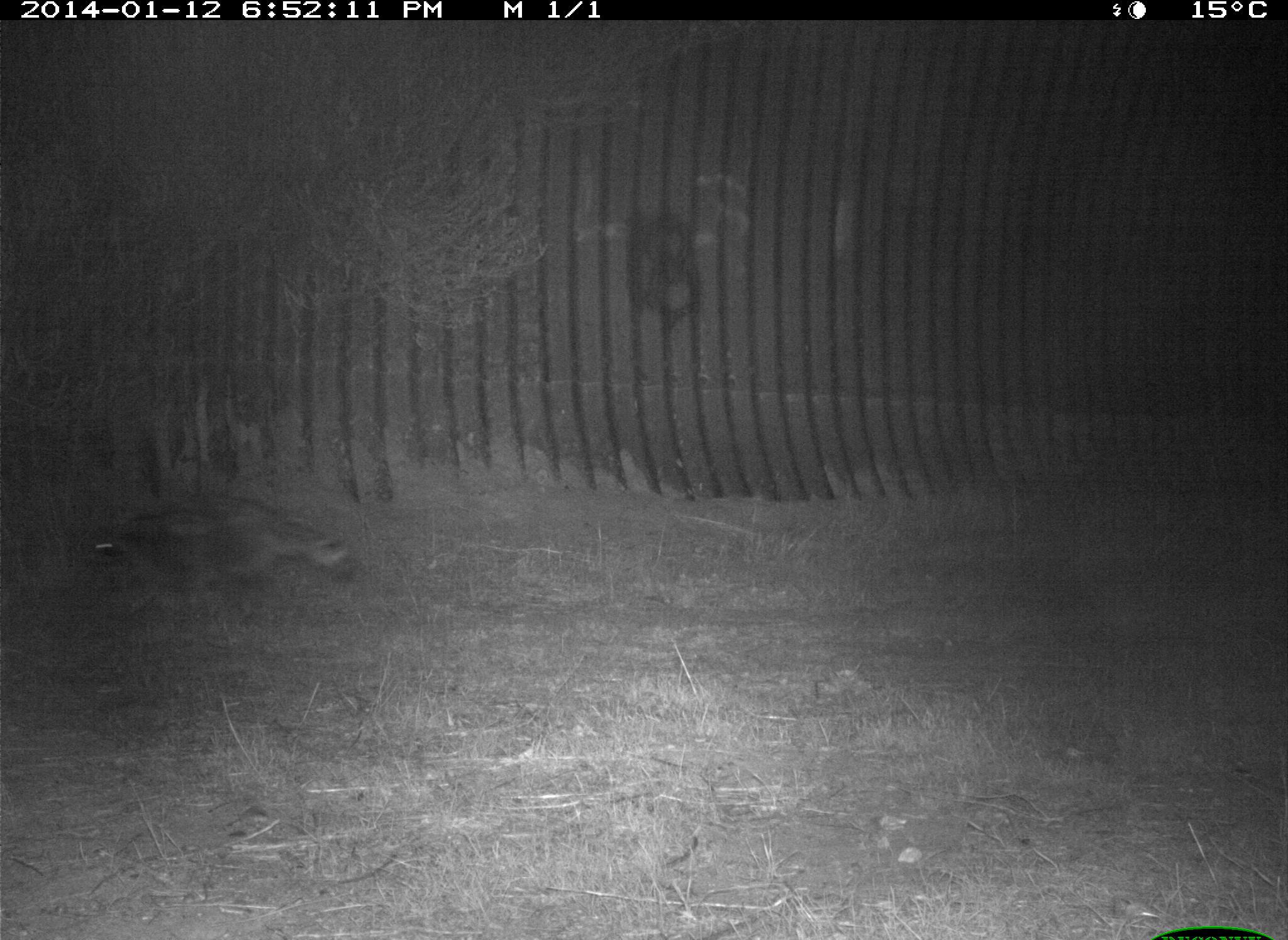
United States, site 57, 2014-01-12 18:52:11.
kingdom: Animalia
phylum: Chordata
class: Mammalia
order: Carnivora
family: Procyonidae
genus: Procyon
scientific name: Procyon lotor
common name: raccoon